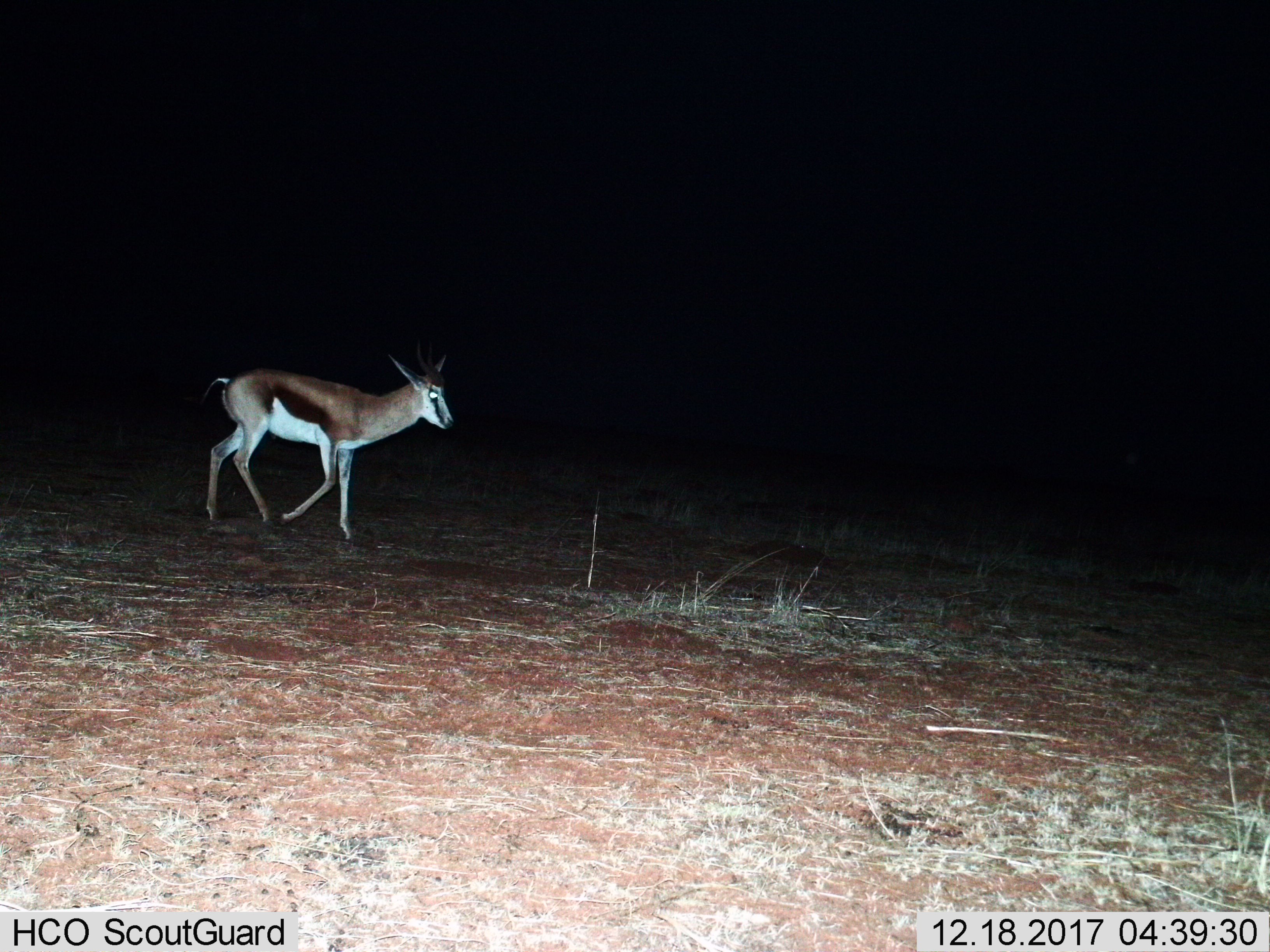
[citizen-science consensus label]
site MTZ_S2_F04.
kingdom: Animalia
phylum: Chordata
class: Mammalia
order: Artiodactyla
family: Bovidae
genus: Antidorcas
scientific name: Antidorcas marsupialis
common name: springbok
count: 1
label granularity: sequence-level